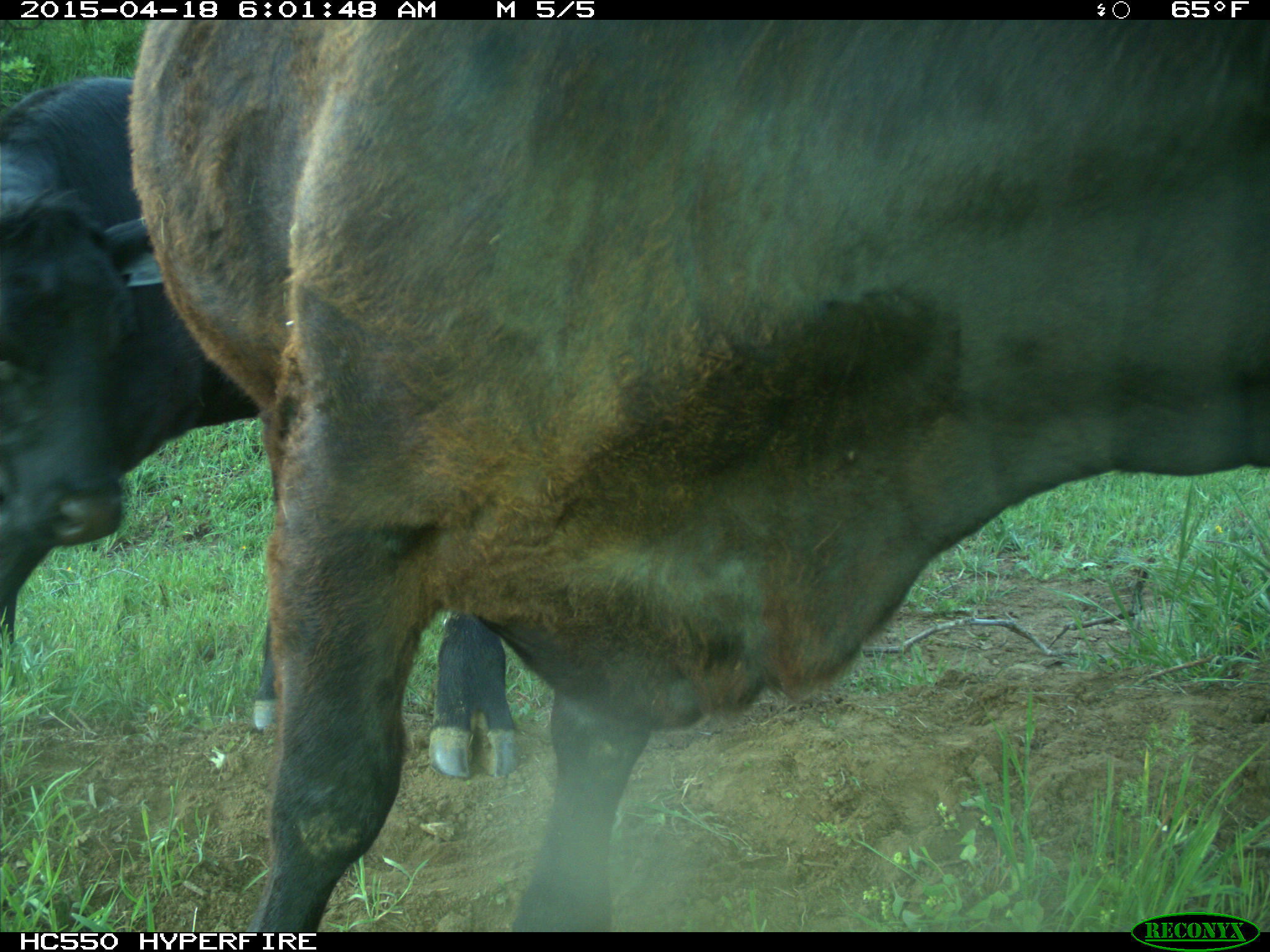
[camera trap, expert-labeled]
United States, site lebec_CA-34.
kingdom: Animalia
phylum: Chordata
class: Mammalia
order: Artiodactyla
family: Bovidae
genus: Bos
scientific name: Bos taurus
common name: domestic cow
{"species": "Bos taurus (domestic cow)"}